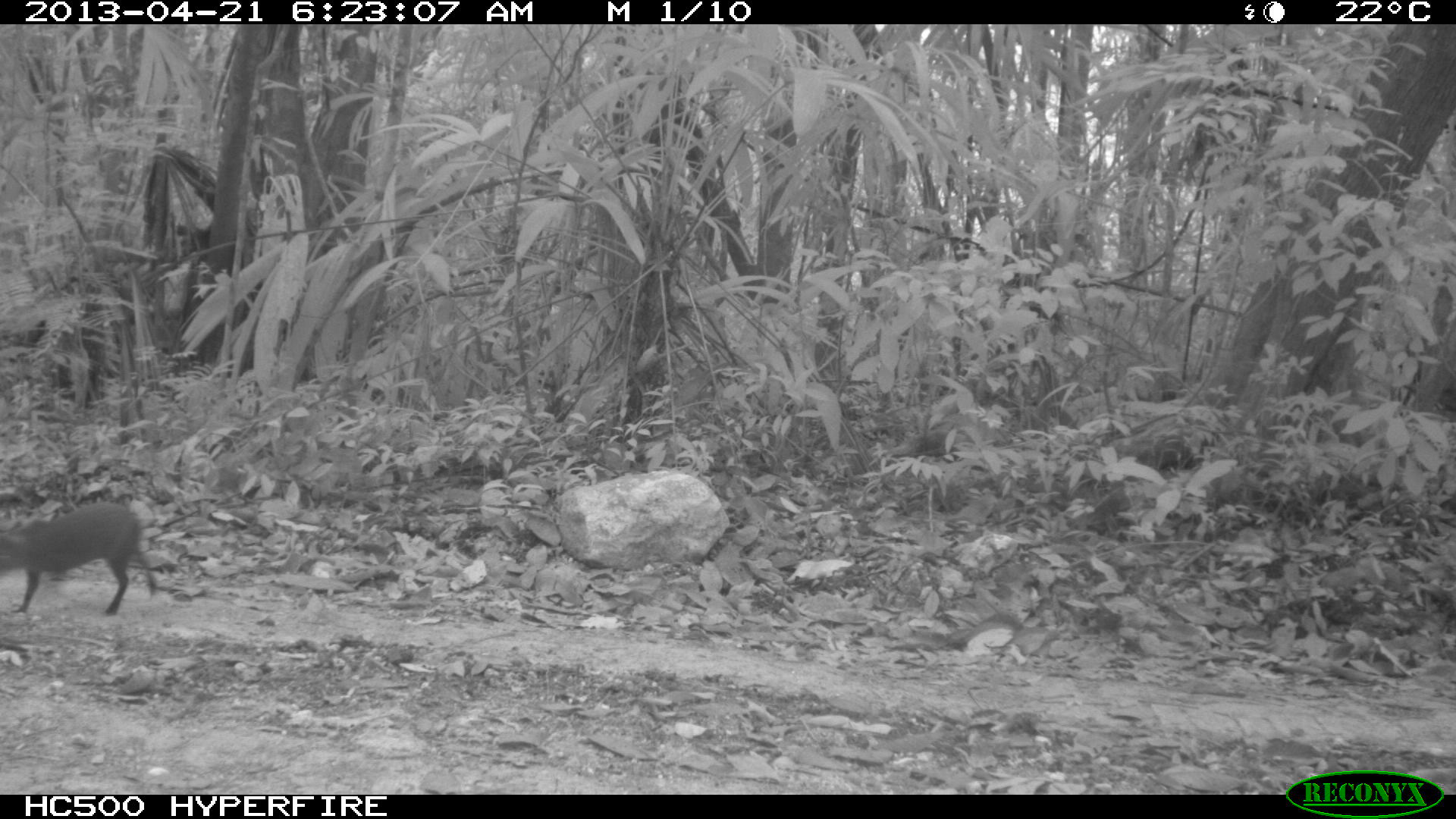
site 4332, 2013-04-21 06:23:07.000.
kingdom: Animalia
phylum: Chordata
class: Mammalia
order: Rodentia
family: Dasyproctidae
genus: Dasyprocta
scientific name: Dasyprocta punctata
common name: central american agouti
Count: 1.